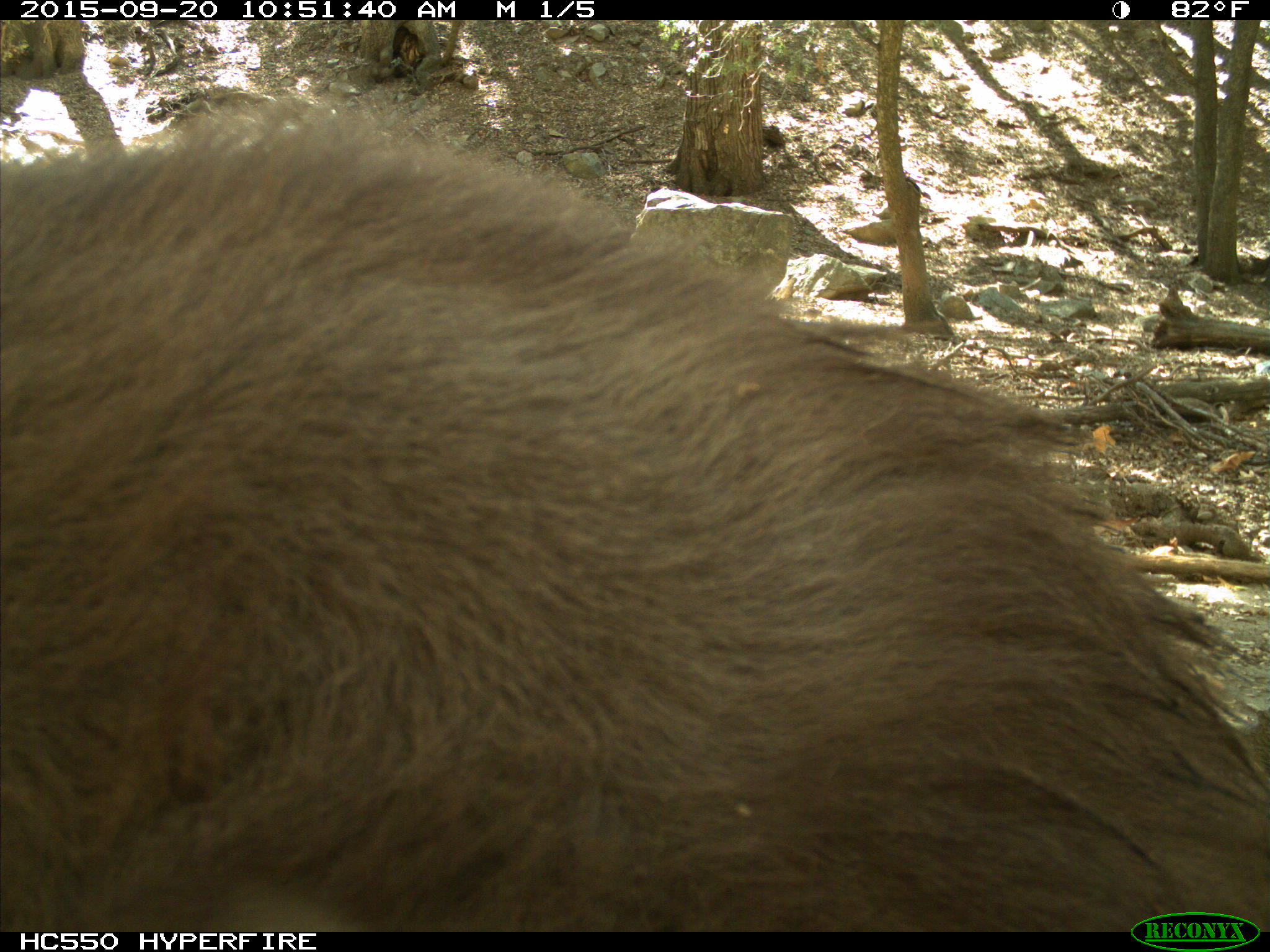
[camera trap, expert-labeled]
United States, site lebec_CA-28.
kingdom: Animalia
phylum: Chordata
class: Mammalia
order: Carnivora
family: Ursidae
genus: Ursus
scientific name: Ursus americanus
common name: american black bear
Ursus americanus (american black bear).